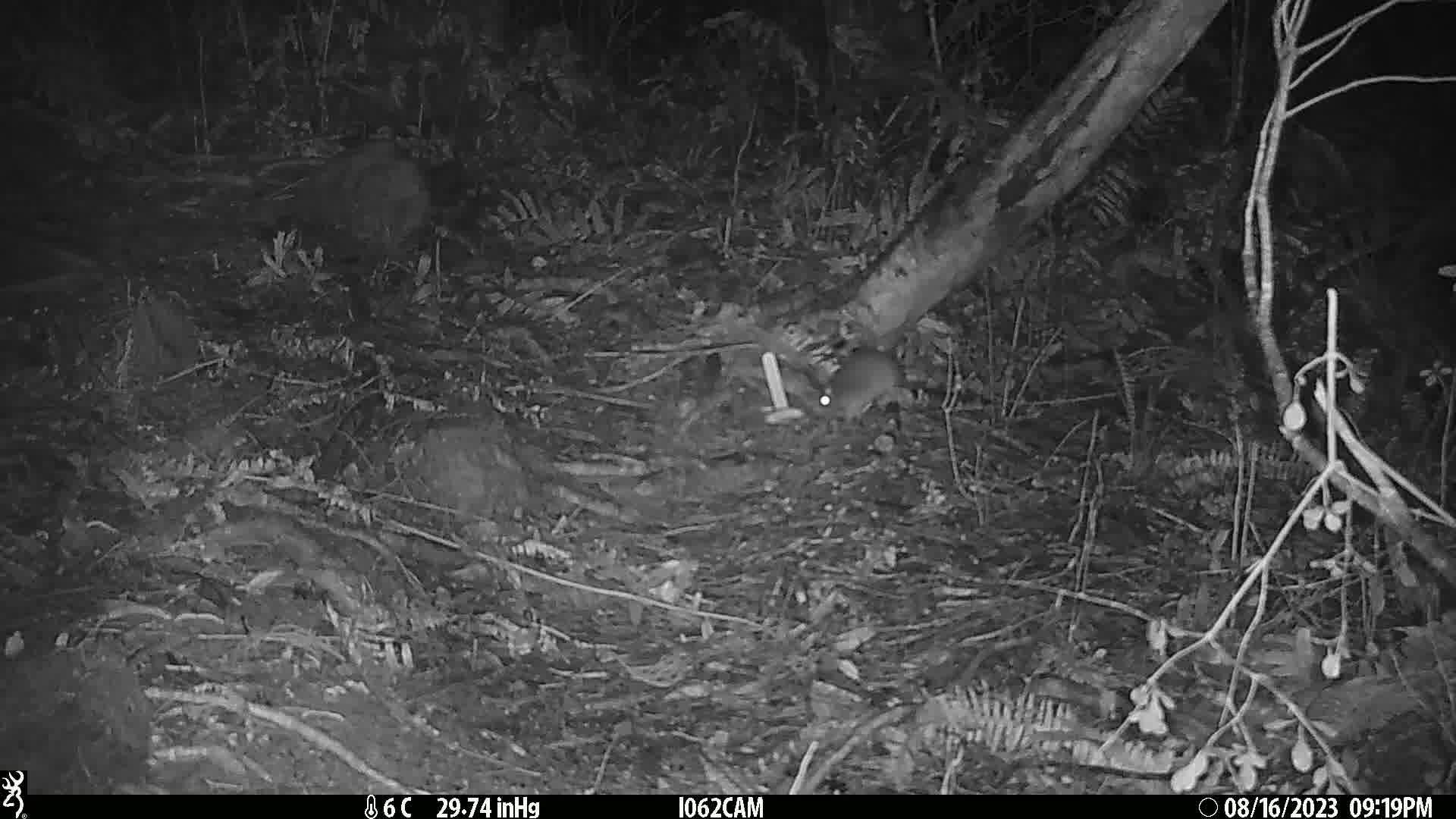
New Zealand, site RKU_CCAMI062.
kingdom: Animalia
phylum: Chordata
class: Mammalia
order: Rodentia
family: Muridae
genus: Rattus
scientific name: Rattus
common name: rat